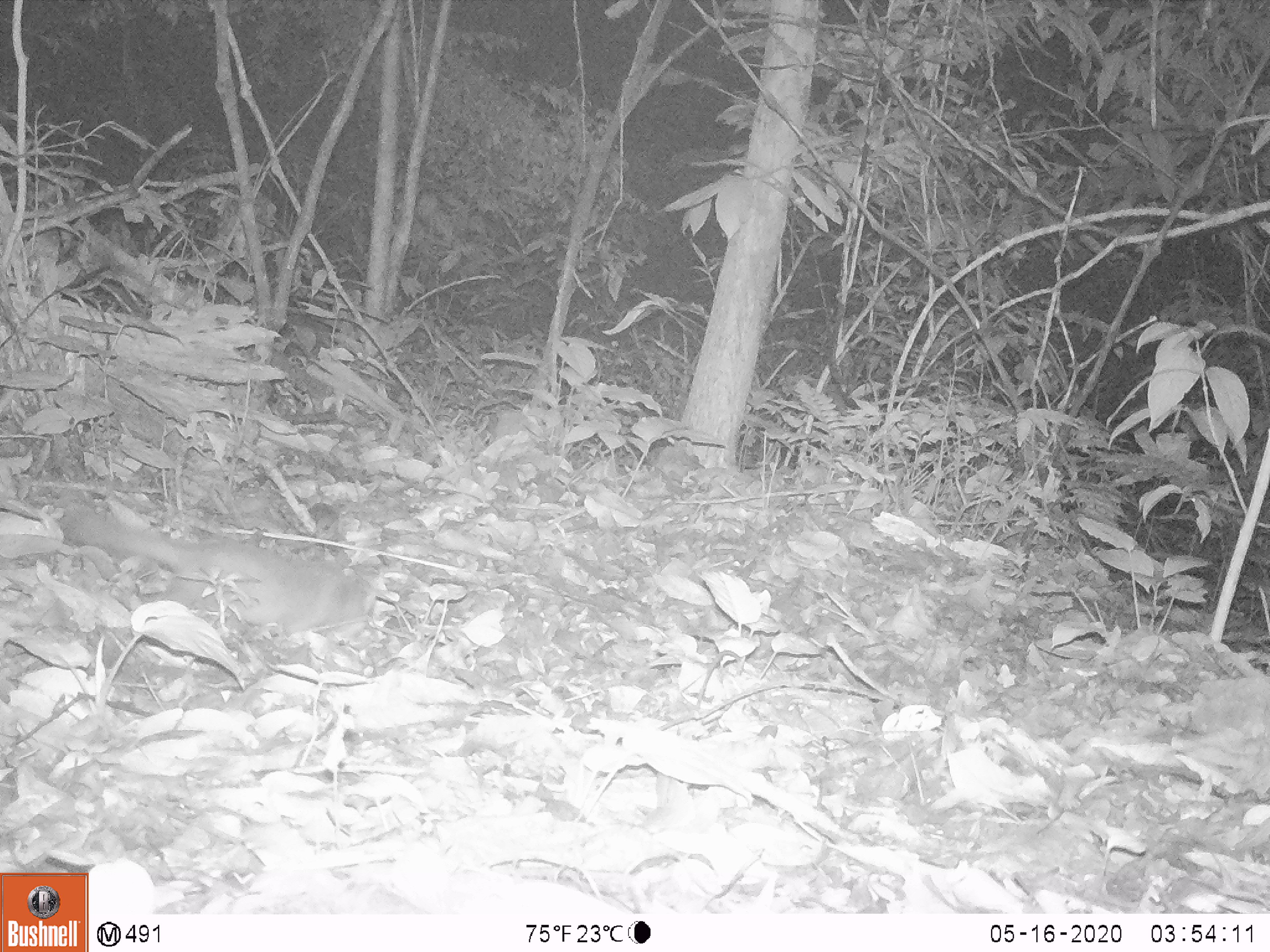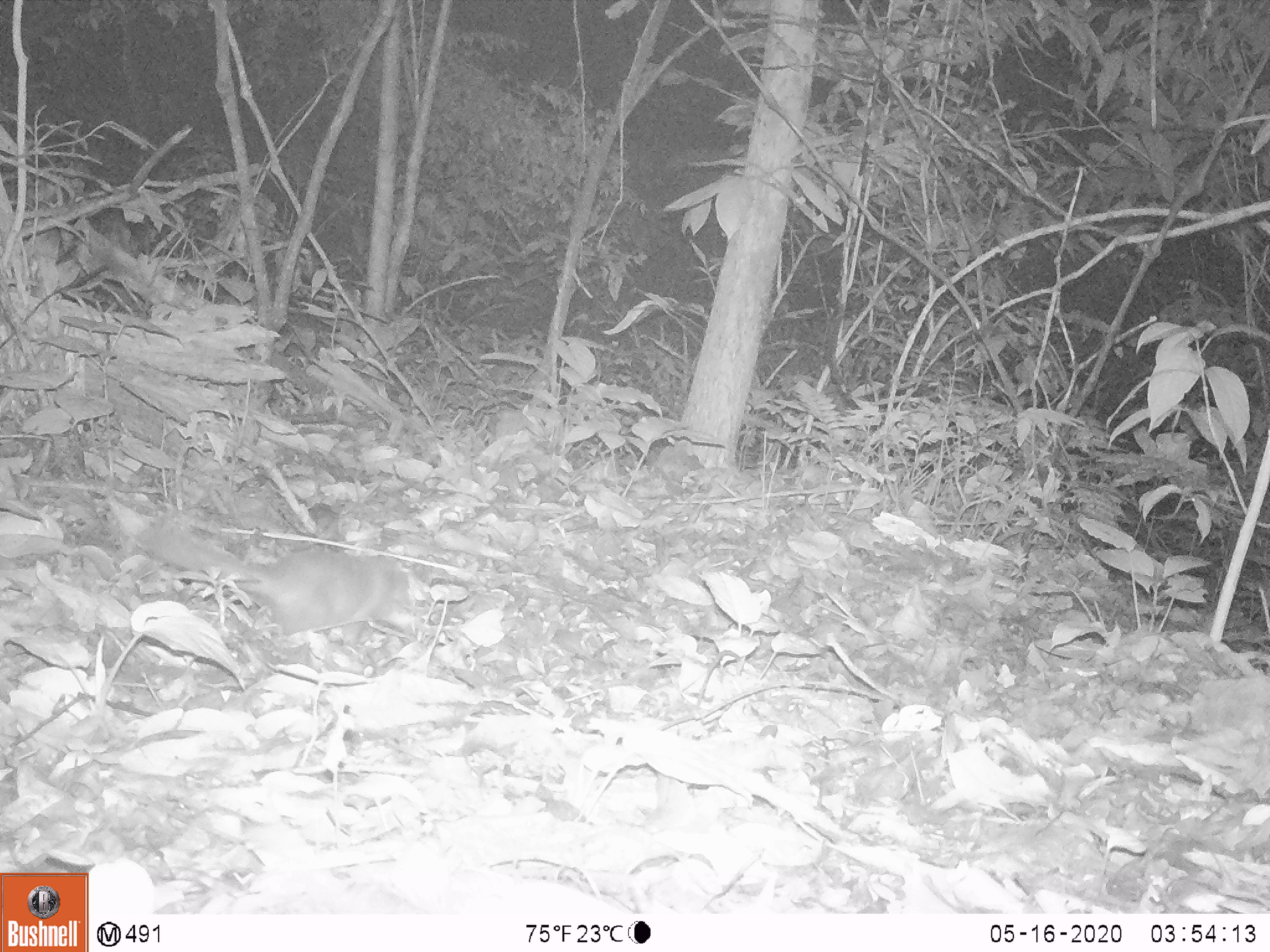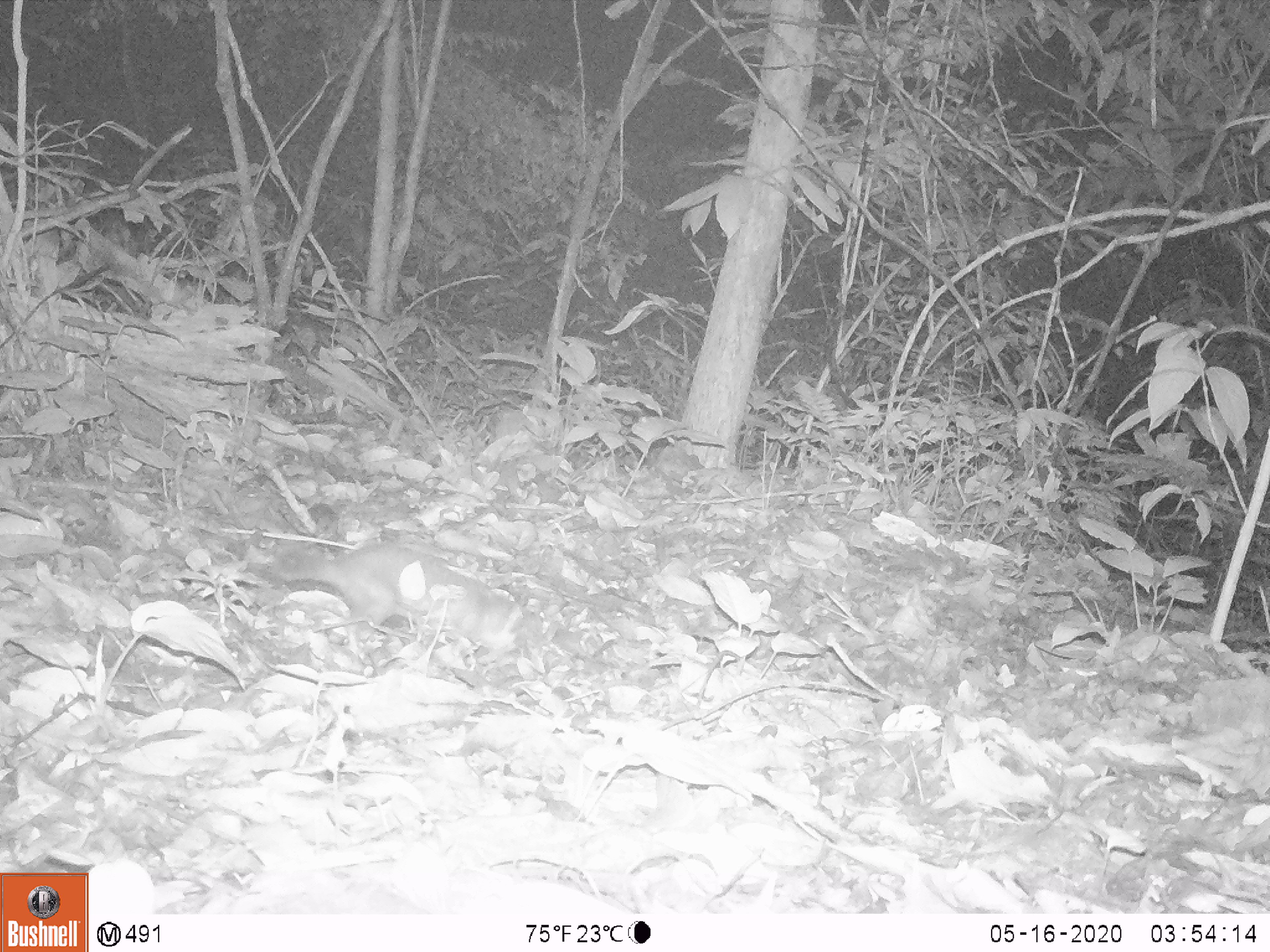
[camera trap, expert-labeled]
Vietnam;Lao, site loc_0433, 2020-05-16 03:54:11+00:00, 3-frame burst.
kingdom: Animalia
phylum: Chordata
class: Mammalia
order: Carnivora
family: Mustelidae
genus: Melogale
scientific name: Melogale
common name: ferret badger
Ferret badger (Melogale). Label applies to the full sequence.